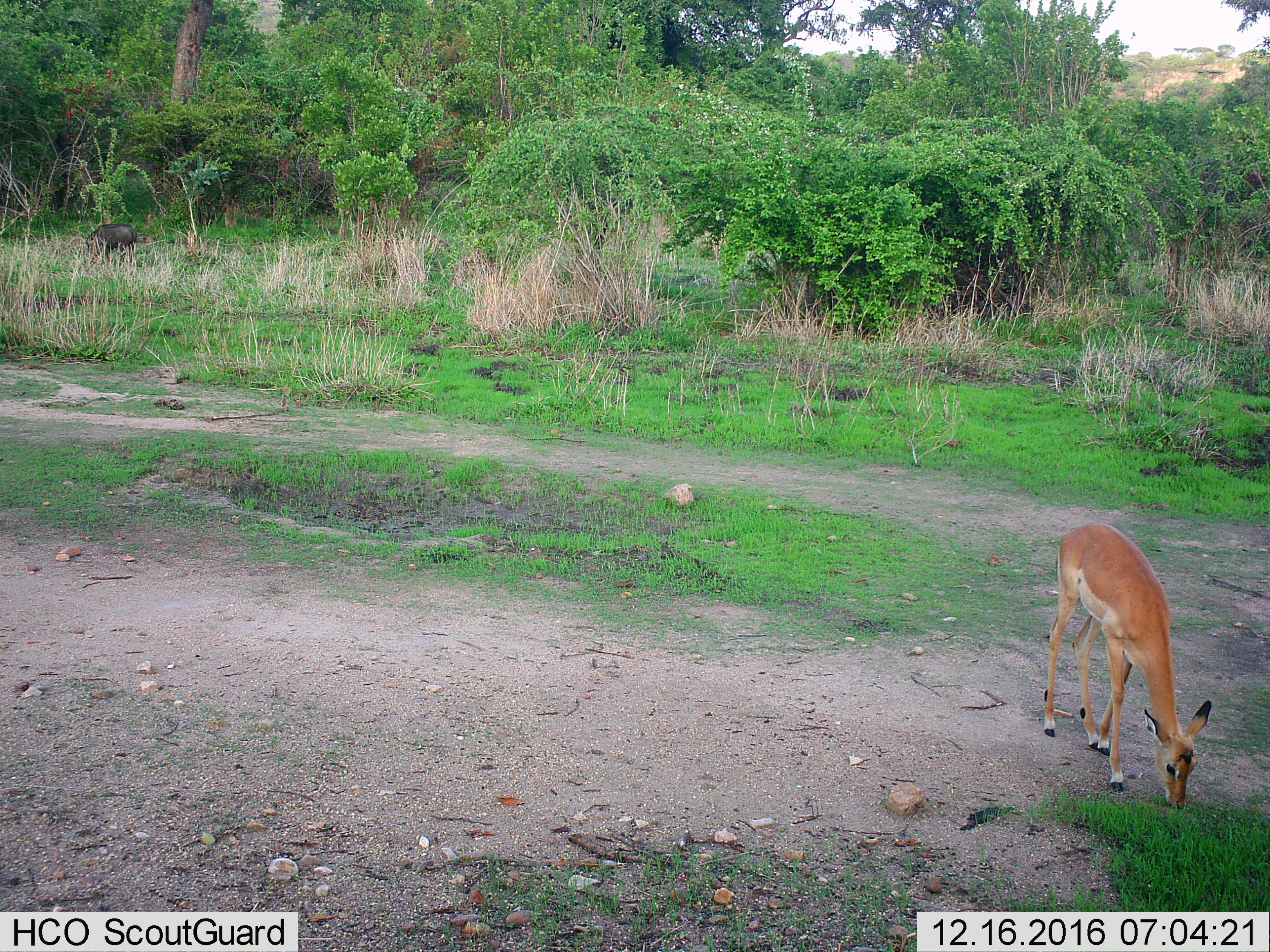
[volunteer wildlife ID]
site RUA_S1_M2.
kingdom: Animalia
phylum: Chordata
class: Mammalia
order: Artiodactyla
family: Bovidae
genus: Aepyceros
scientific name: Aepyceros melampus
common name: impala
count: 1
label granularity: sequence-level